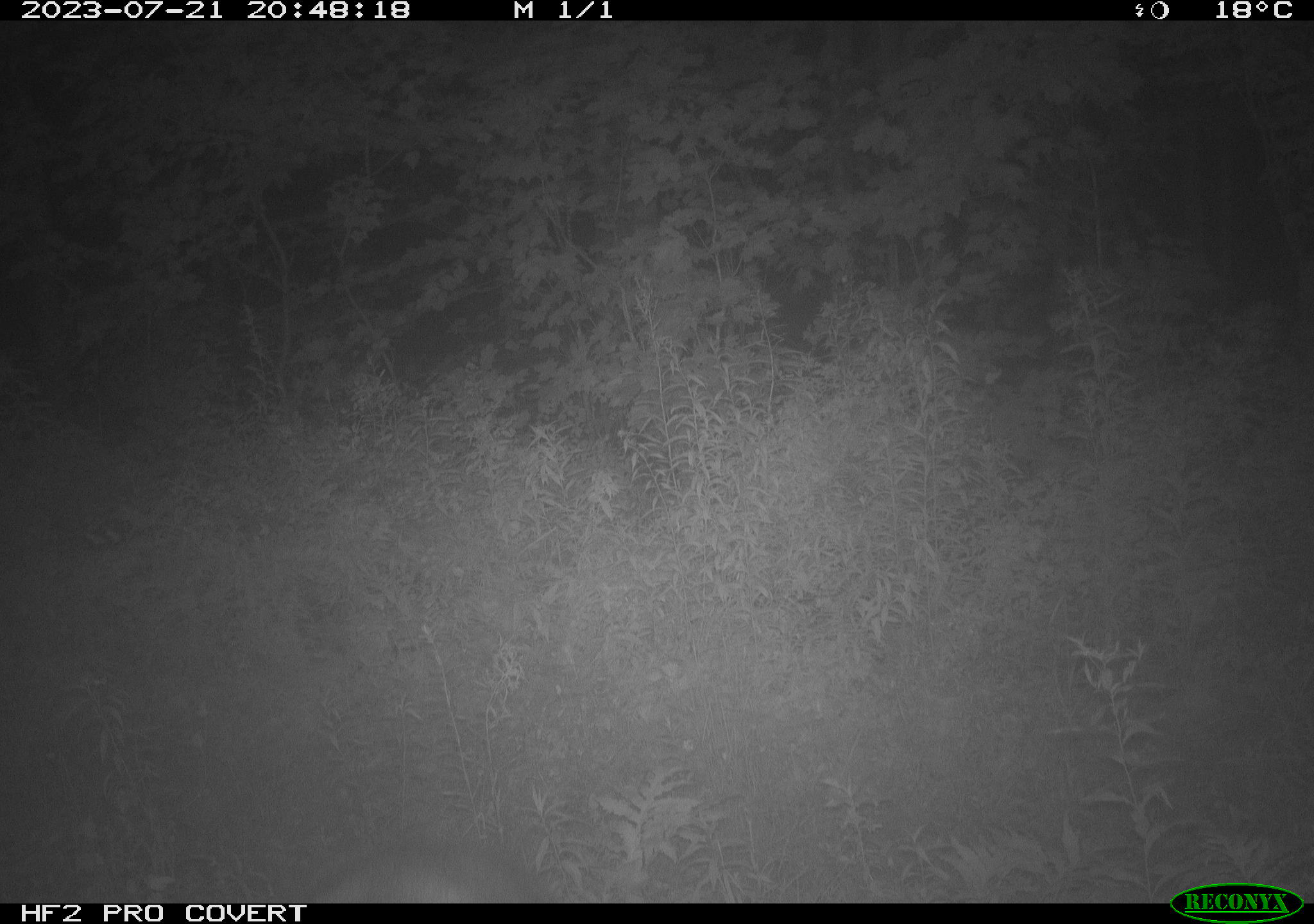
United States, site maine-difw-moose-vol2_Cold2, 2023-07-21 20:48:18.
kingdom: Animalia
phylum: Chordata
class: Mammalia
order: Artiodactyla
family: Cervidae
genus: Alces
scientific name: Alces alces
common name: moose